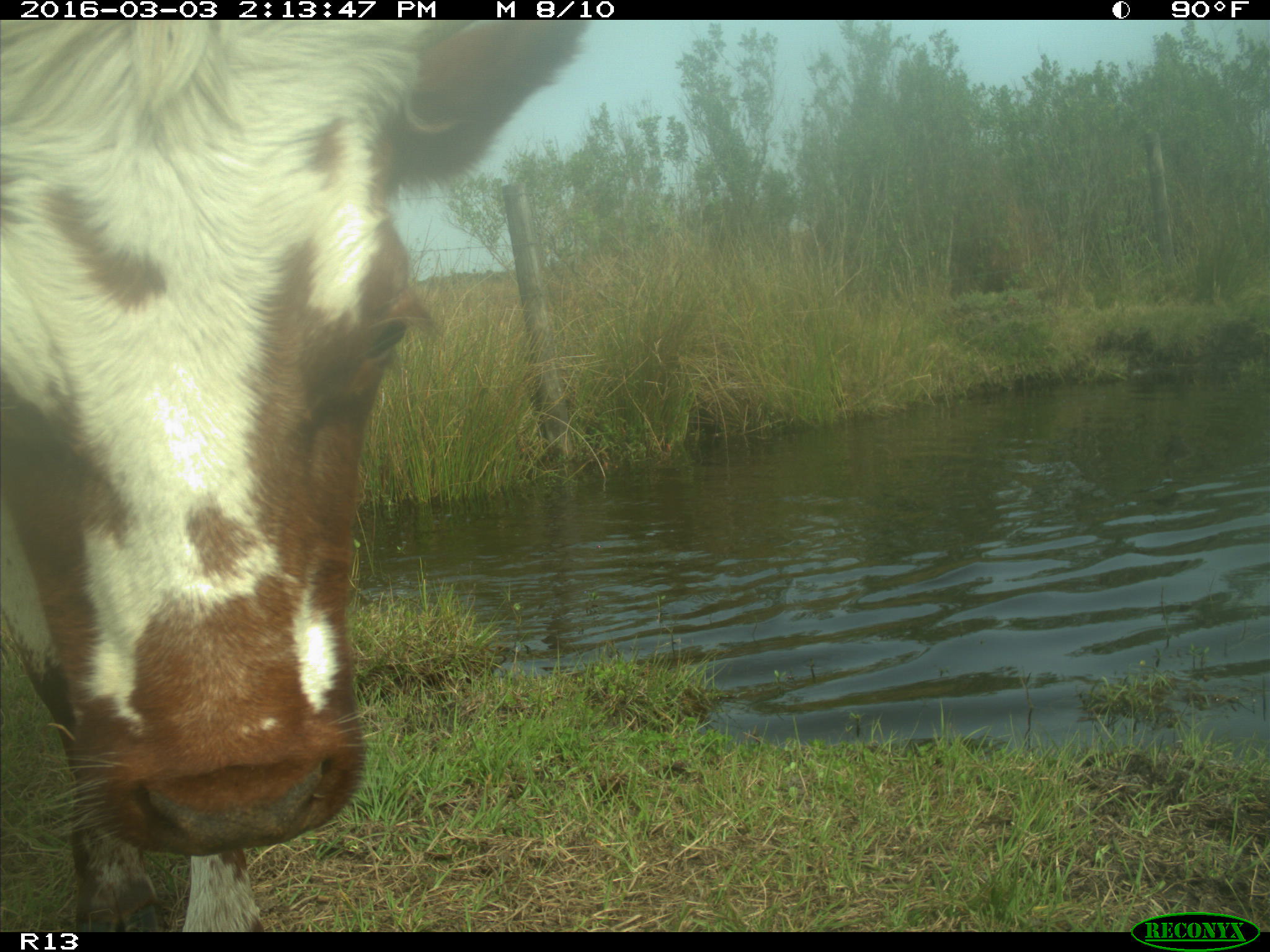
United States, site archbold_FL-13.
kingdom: Animalia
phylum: Chordata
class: Mammalia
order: Artiodactyla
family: Bovidae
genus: Bos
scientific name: Bos taurus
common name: domestic cow